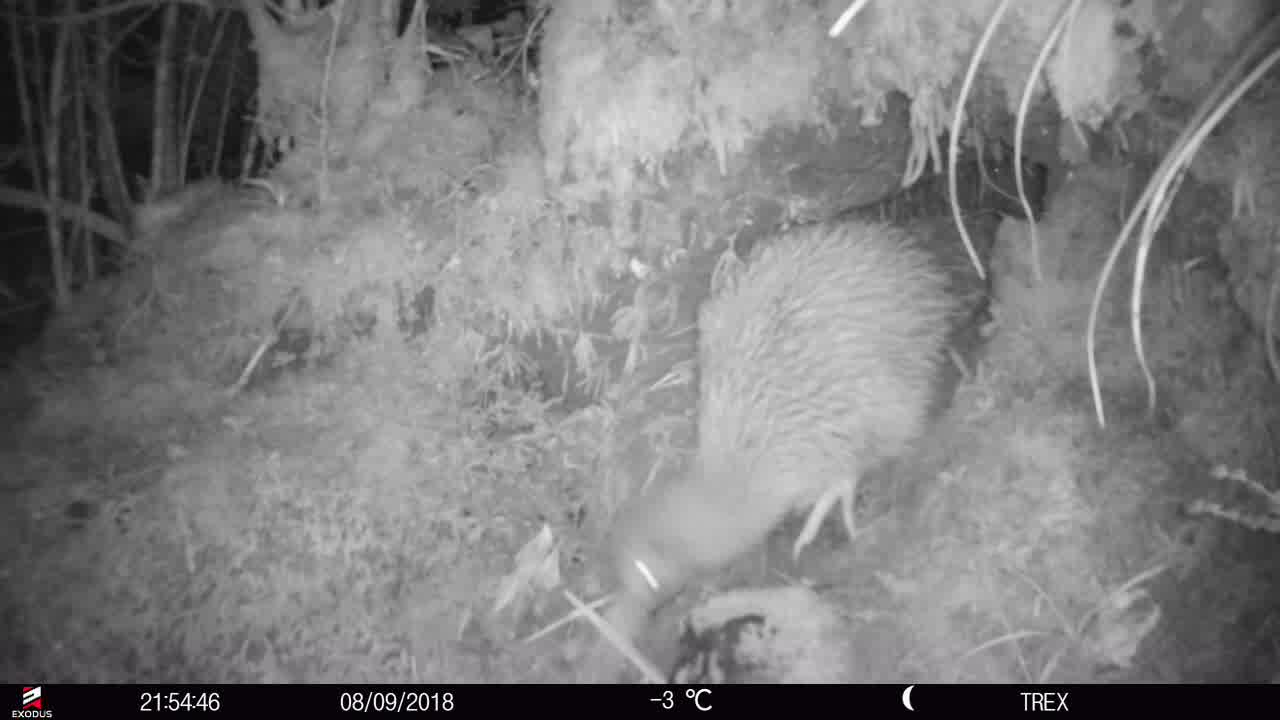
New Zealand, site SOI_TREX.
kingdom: Animalia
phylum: Chordata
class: Aves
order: Apterygiformes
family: Apterygidae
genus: Apteryx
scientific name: Apteryx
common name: kiwi